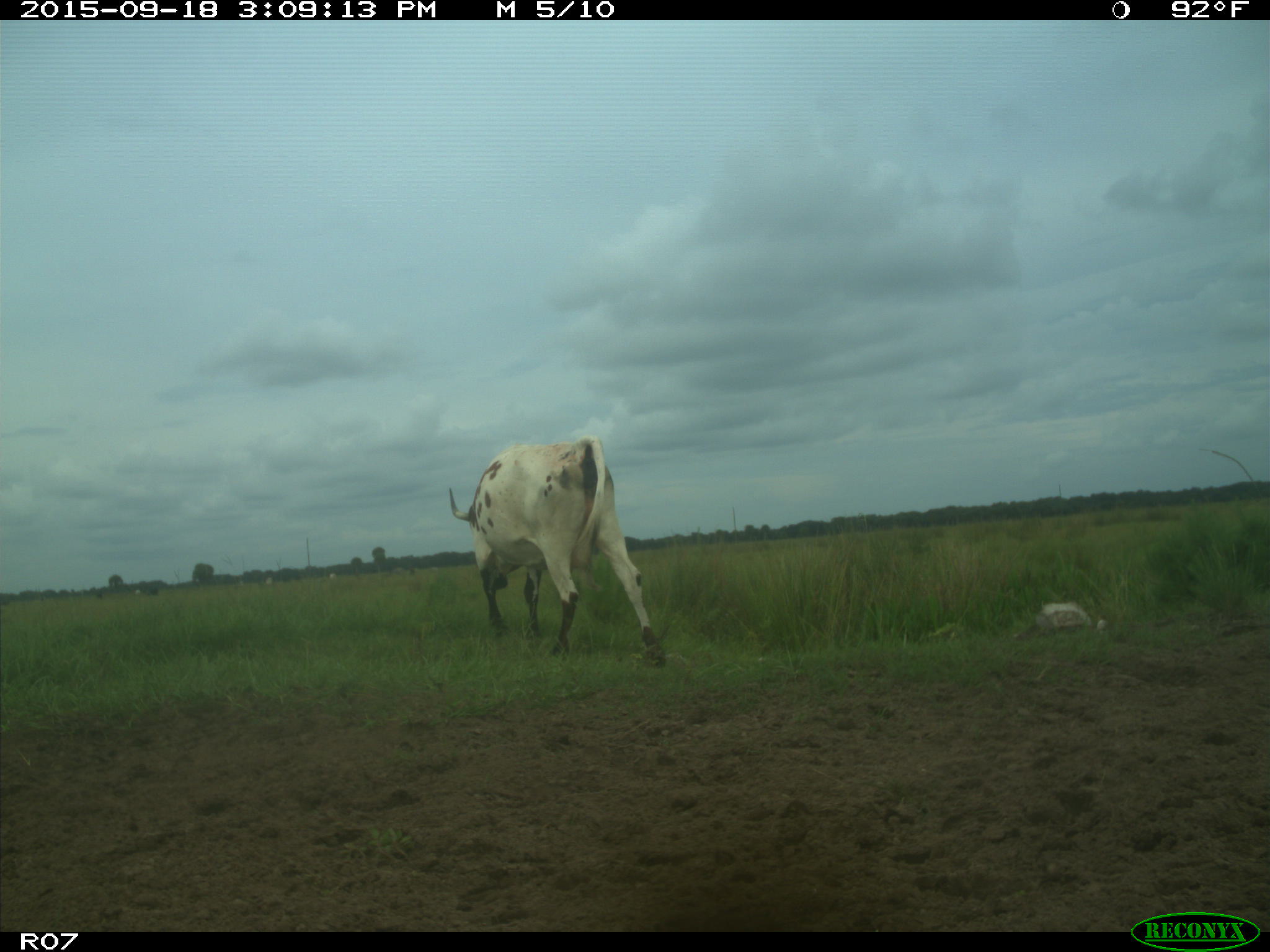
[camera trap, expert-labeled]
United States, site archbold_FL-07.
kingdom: Animalia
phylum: Chordata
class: Mammalia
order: Artiodactyla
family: Bovidae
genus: Bos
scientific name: Bos taurus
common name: domestic cow